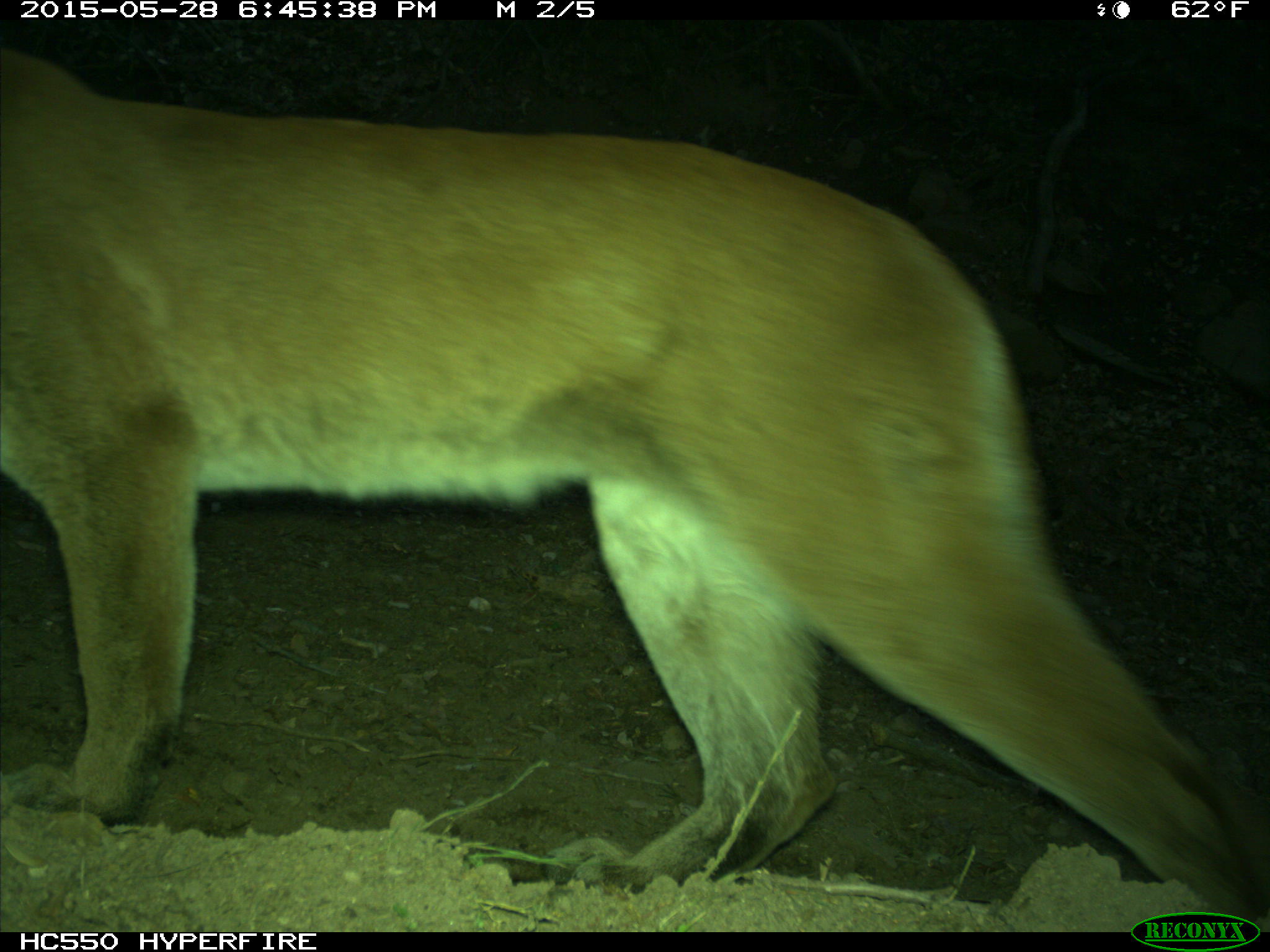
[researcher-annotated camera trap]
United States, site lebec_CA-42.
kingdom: Animalia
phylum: Chordata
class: Mammalia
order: Carnivora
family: Felidae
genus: Puma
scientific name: Puma concolor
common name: mountain lion